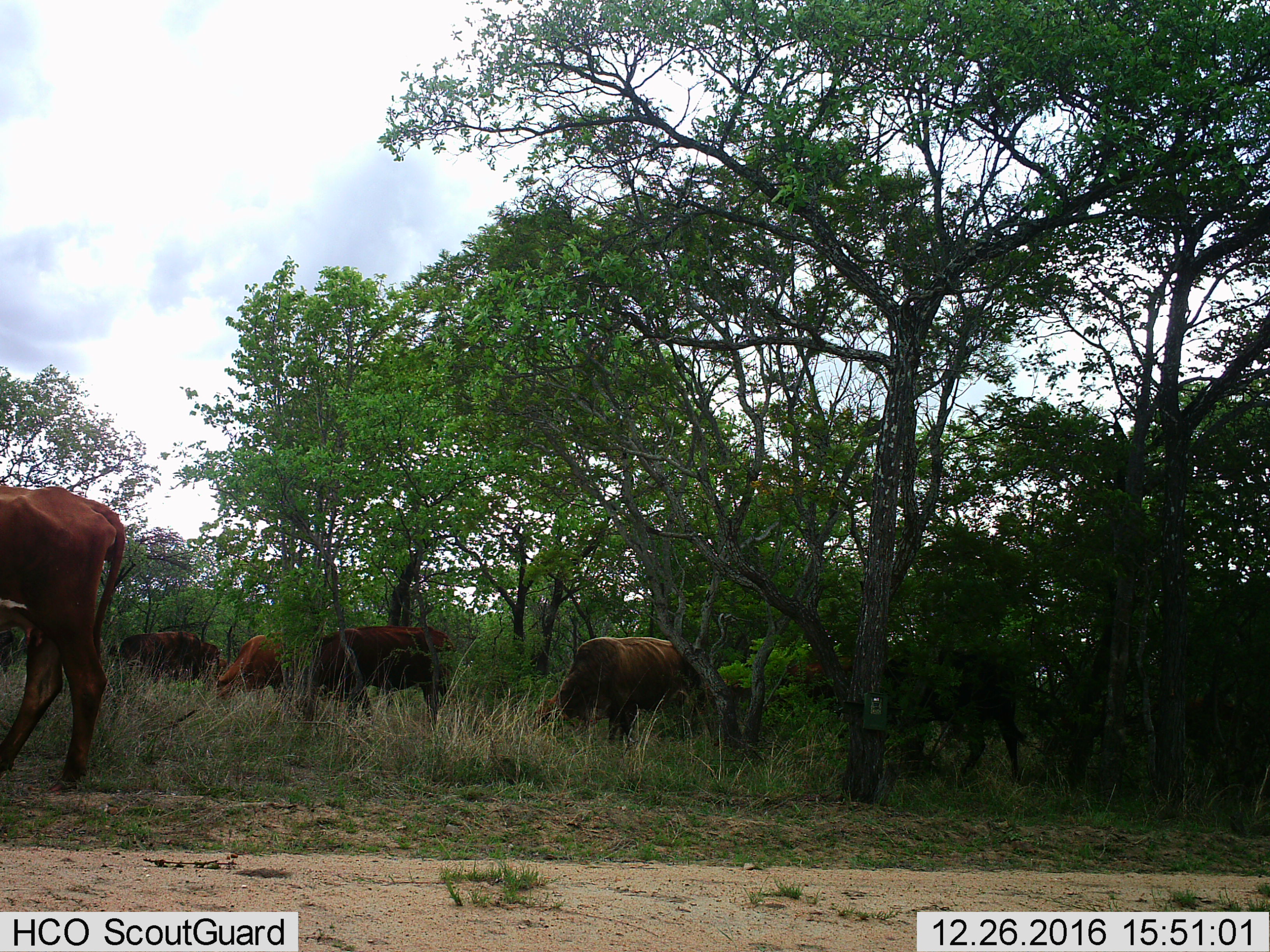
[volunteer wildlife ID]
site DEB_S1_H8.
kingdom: Animalia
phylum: Chordata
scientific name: Vertebrata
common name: domestic animal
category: domesticanimal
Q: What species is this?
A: Domesticanimal (domestic animal) (Vertebrata).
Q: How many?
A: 8.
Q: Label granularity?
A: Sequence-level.